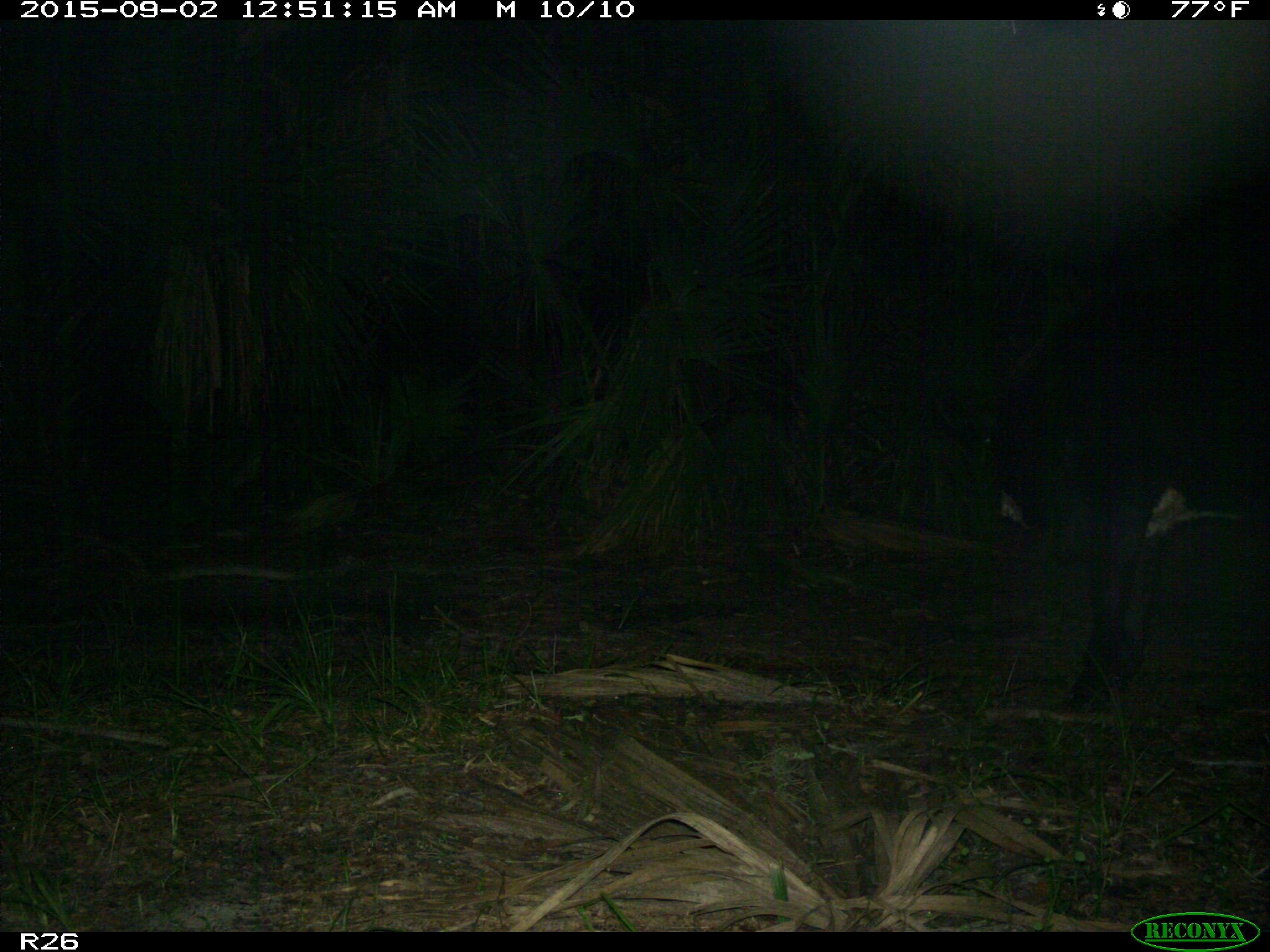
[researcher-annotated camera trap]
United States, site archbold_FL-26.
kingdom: Animalia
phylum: Chordata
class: Mammalia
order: Artiodactyla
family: Bovidae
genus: Bos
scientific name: Bos taurus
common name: domestic cow